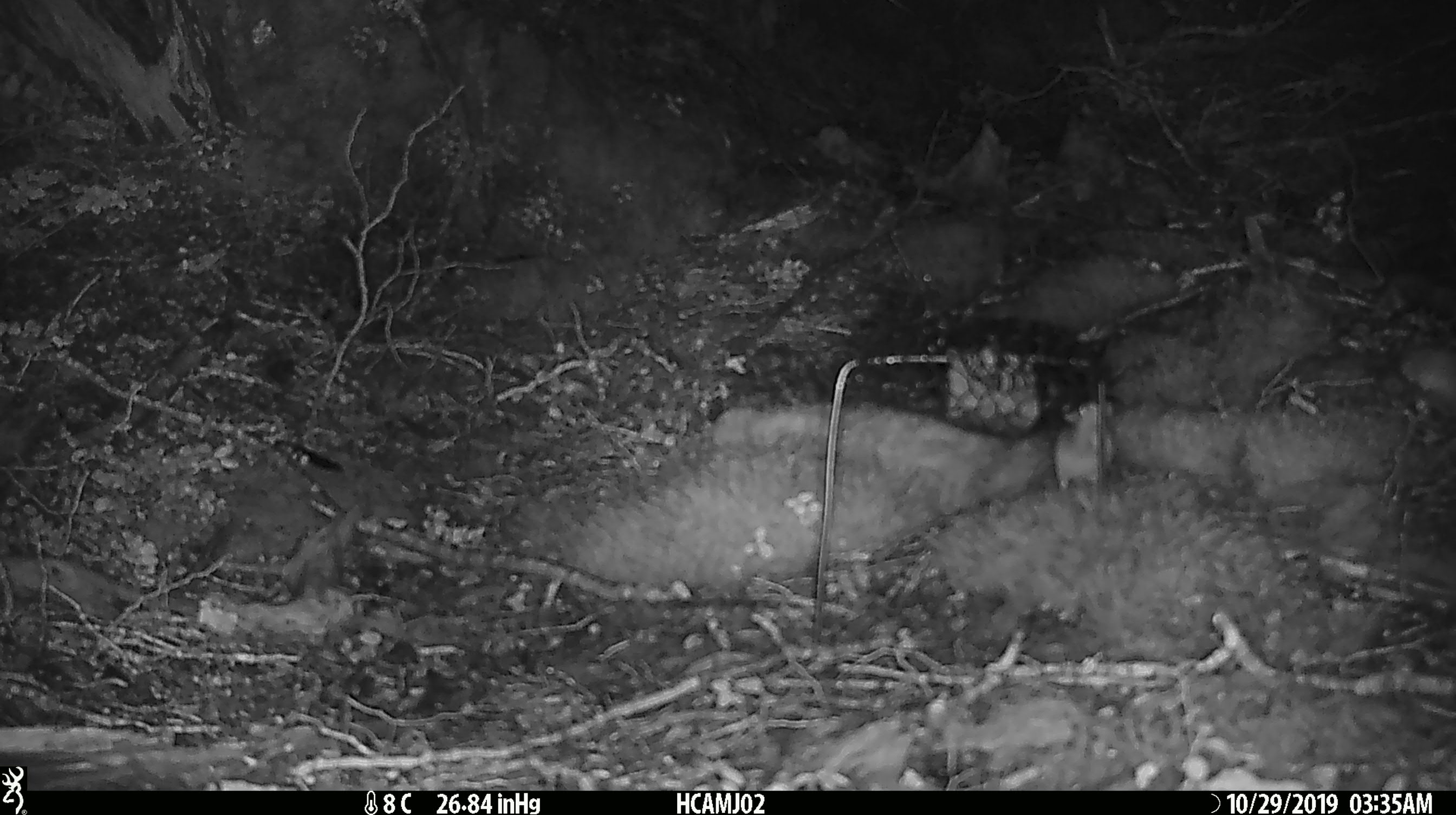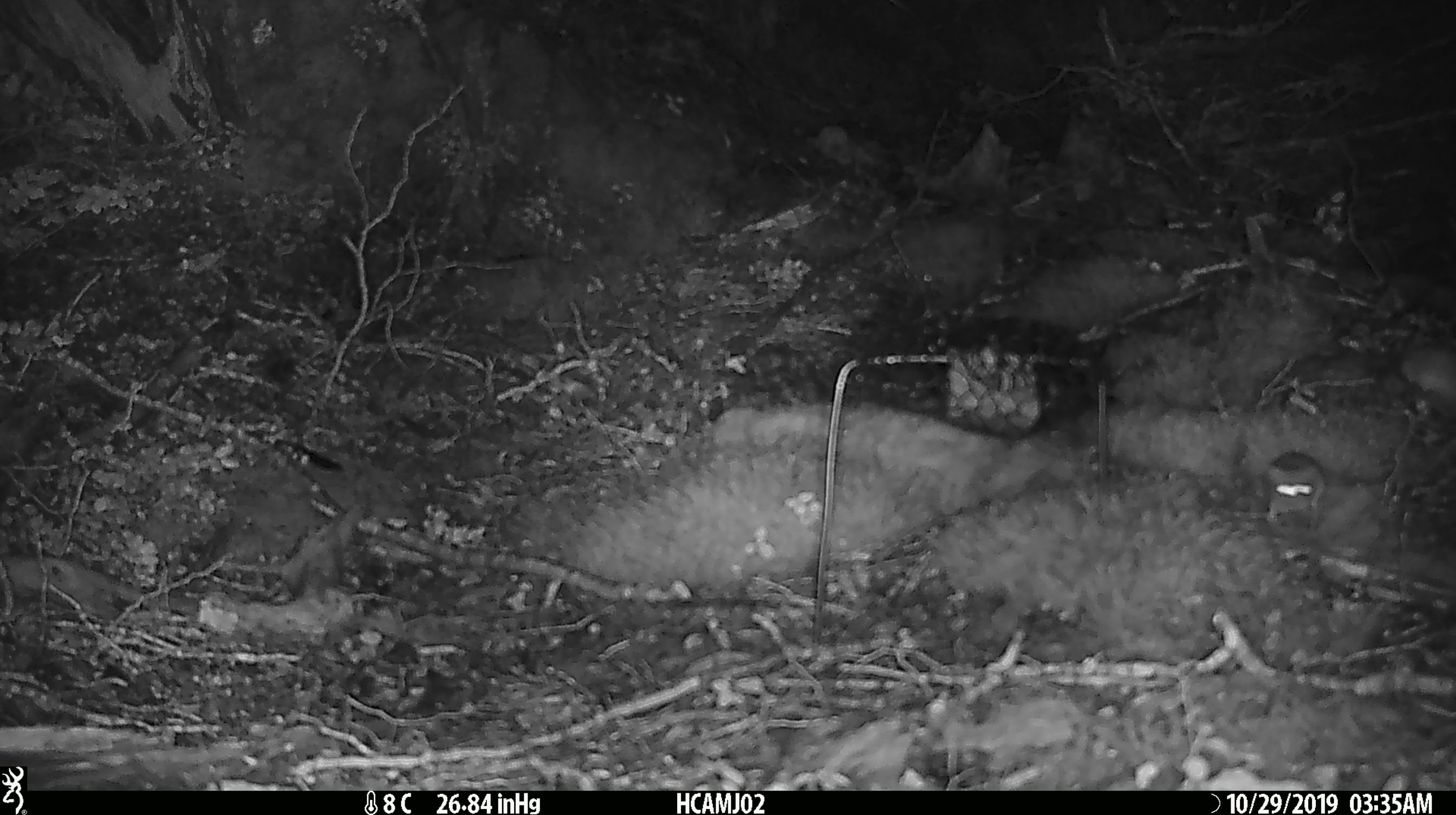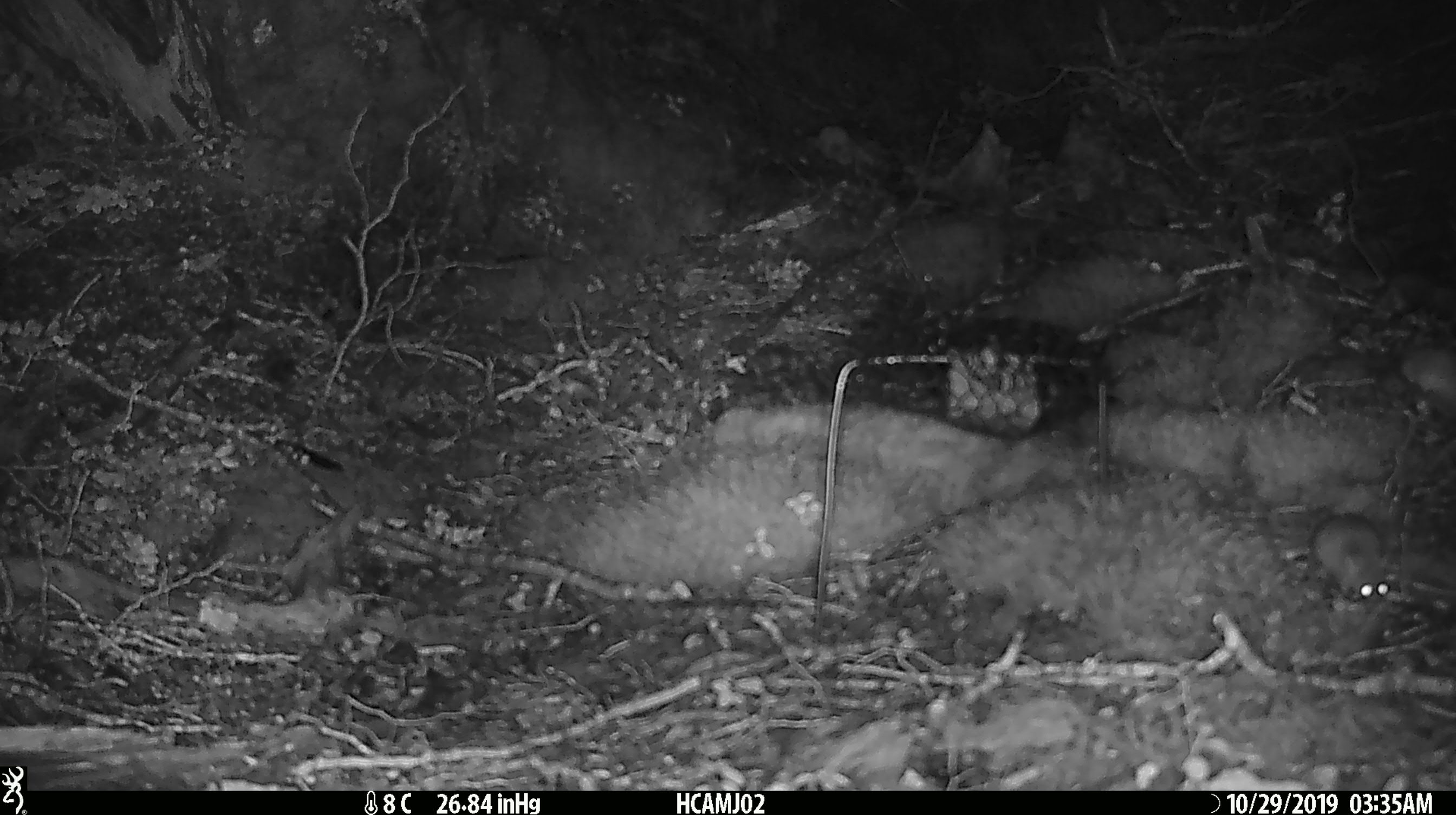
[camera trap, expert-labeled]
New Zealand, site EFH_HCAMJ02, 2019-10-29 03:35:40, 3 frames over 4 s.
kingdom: Animalia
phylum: Chordata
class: Mammalia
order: Rodentia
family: Muridae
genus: Mus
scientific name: Mus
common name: mouse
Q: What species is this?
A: Mouse (Mus).